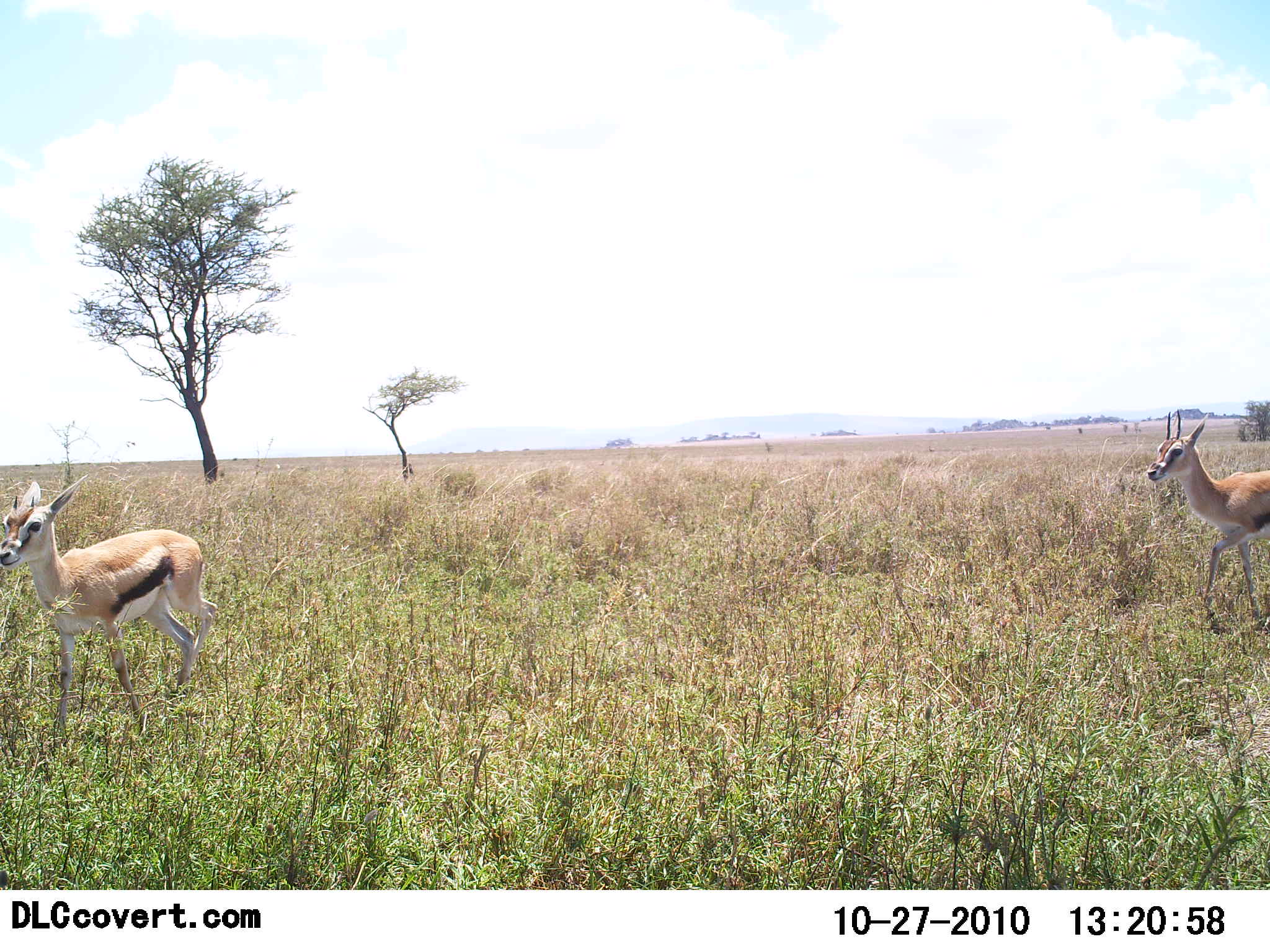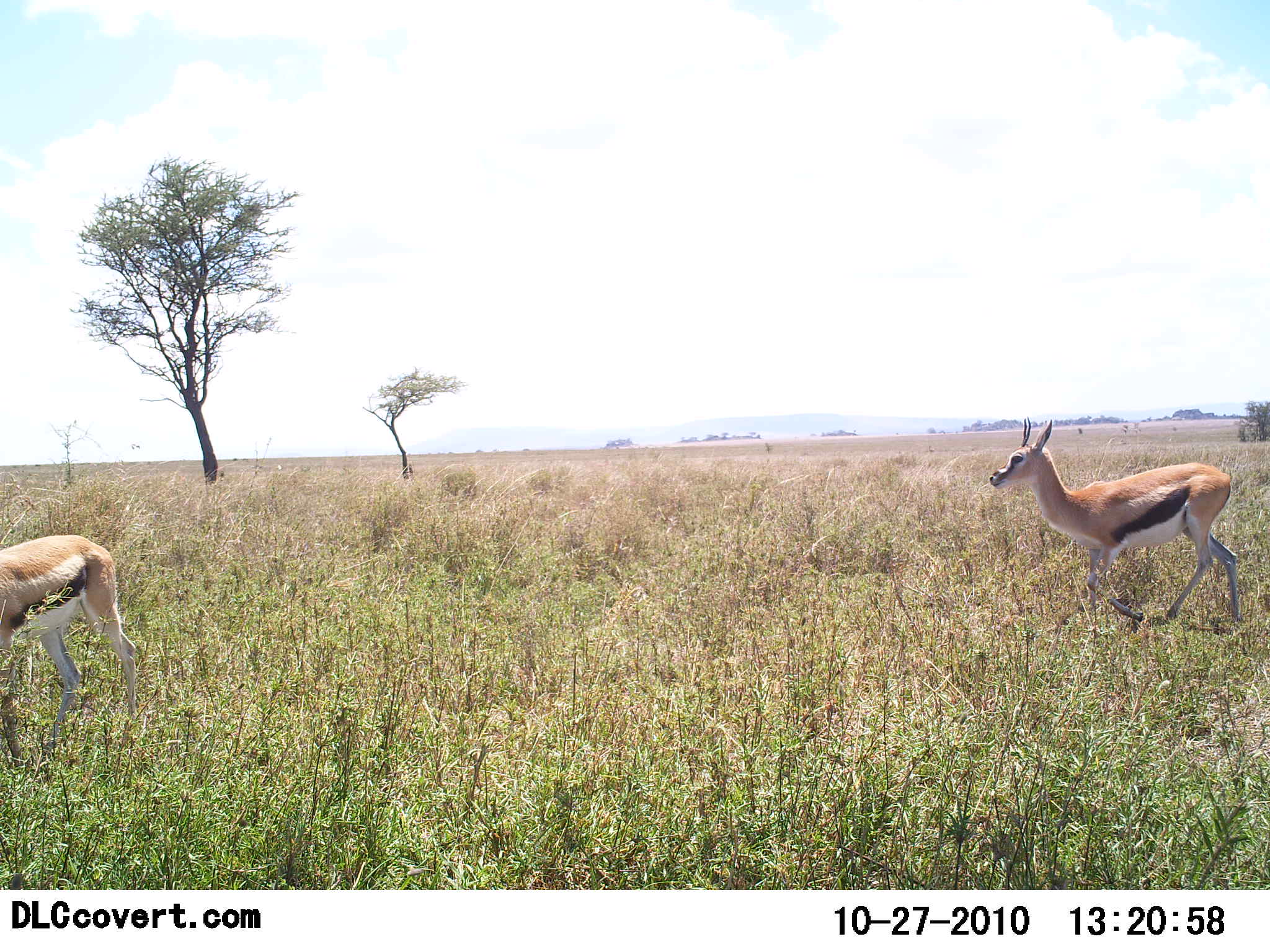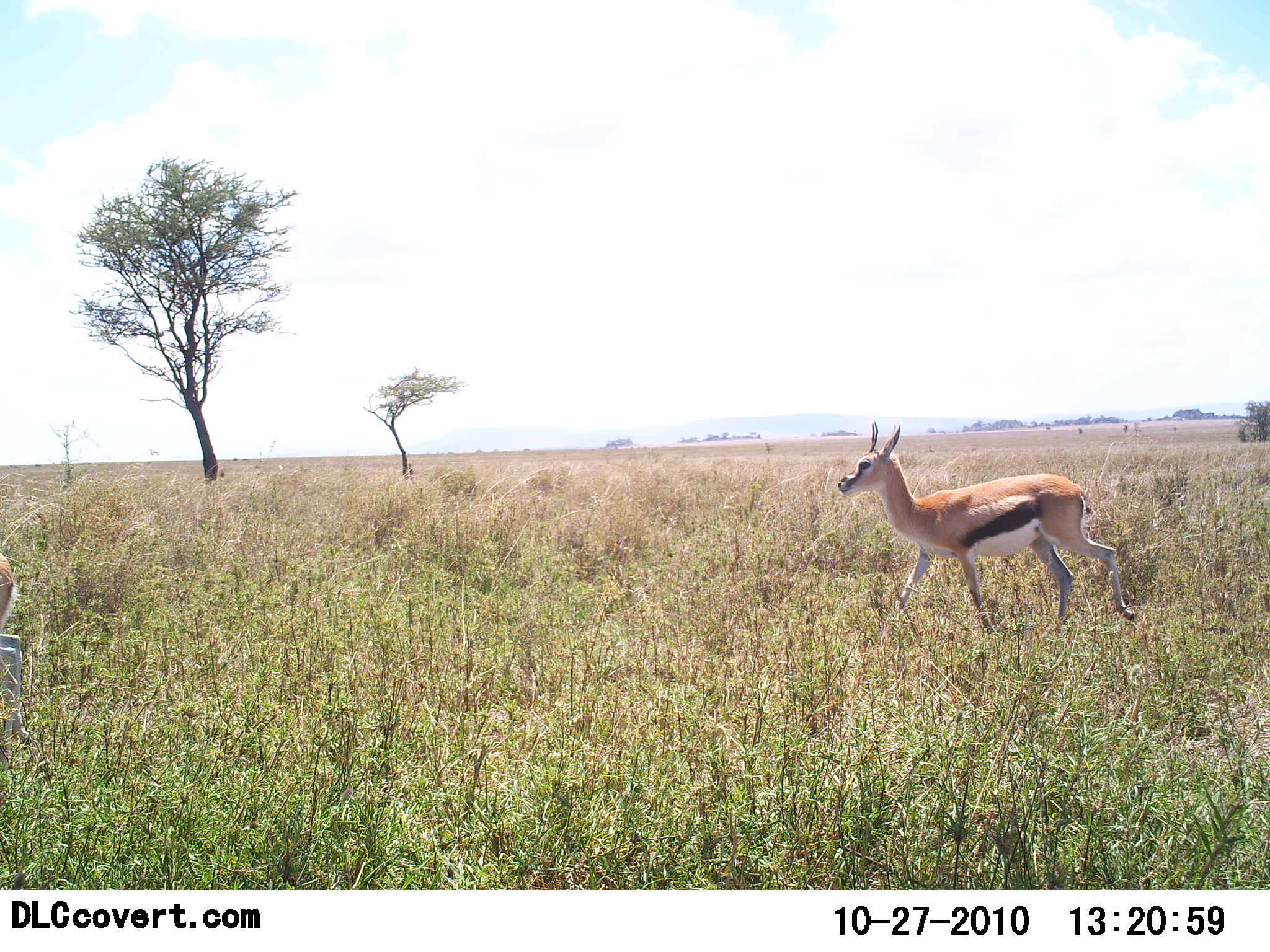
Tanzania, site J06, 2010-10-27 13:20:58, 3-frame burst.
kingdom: Animalia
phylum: Chordata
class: Mammalia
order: Artiodactyla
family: Bovidae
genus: Eudorcas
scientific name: Eudorcas thomsonii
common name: thomson's gazelle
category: gazellethomsons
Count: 2.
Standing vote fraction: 8%.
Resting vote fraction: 0%.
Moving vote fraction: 100%.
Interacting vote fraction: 0%.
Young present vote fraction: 0%.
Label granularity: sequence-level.